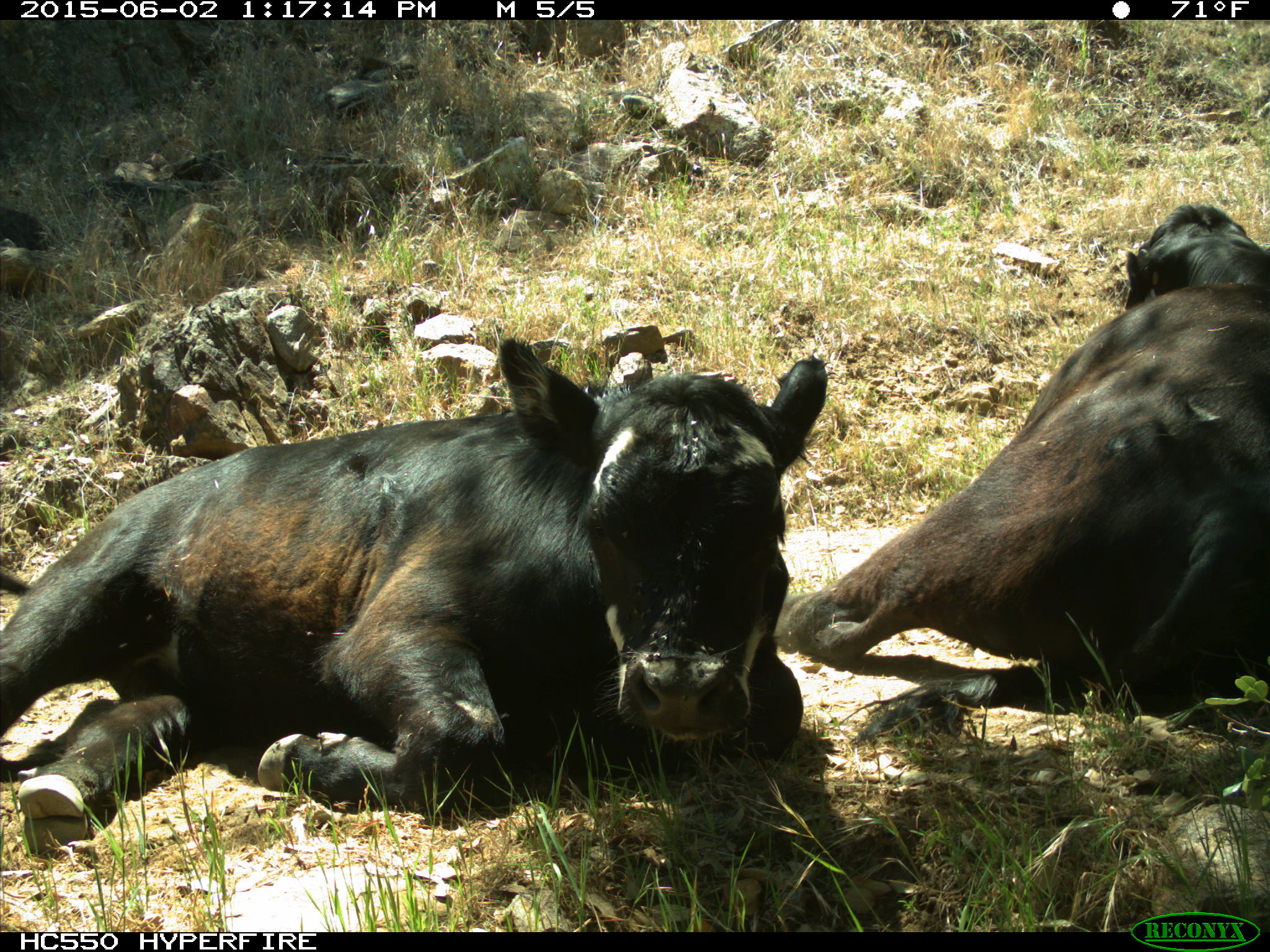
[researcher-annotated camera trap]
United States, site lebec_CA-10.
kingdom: Animalia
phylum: Chordata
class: Mammalia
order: Artiodactyla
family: Bovidae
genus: Bos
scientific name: Bos taurus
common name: domestic cow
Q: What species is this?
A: Bos taurus (domestic cow).